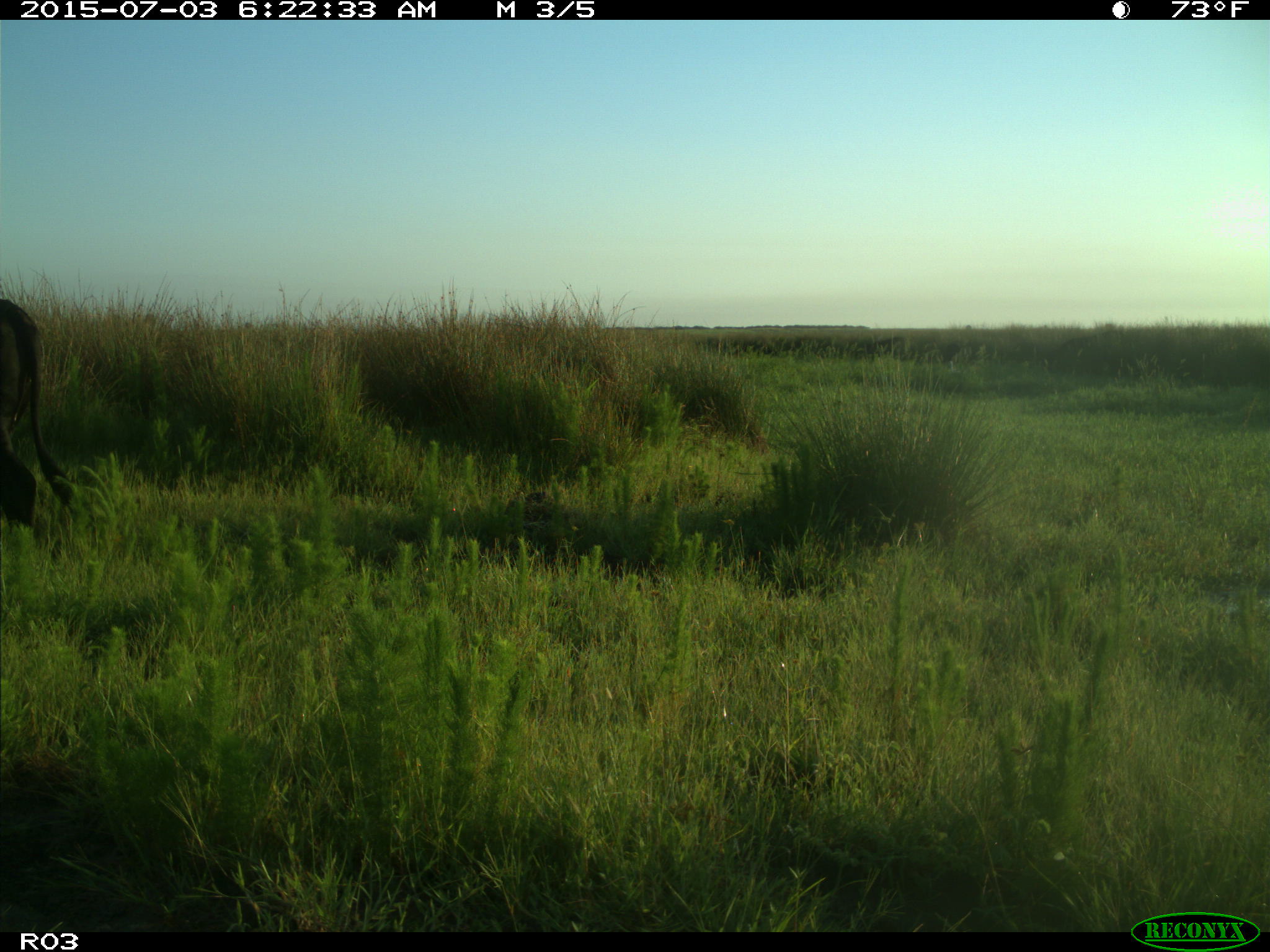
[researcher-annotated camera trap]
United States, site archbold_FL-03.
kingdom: Animalia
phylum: Chordata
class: Mammalia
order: Artiodactyla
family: Bovidae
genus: Bos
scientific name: Bos taurus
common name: domestic cow